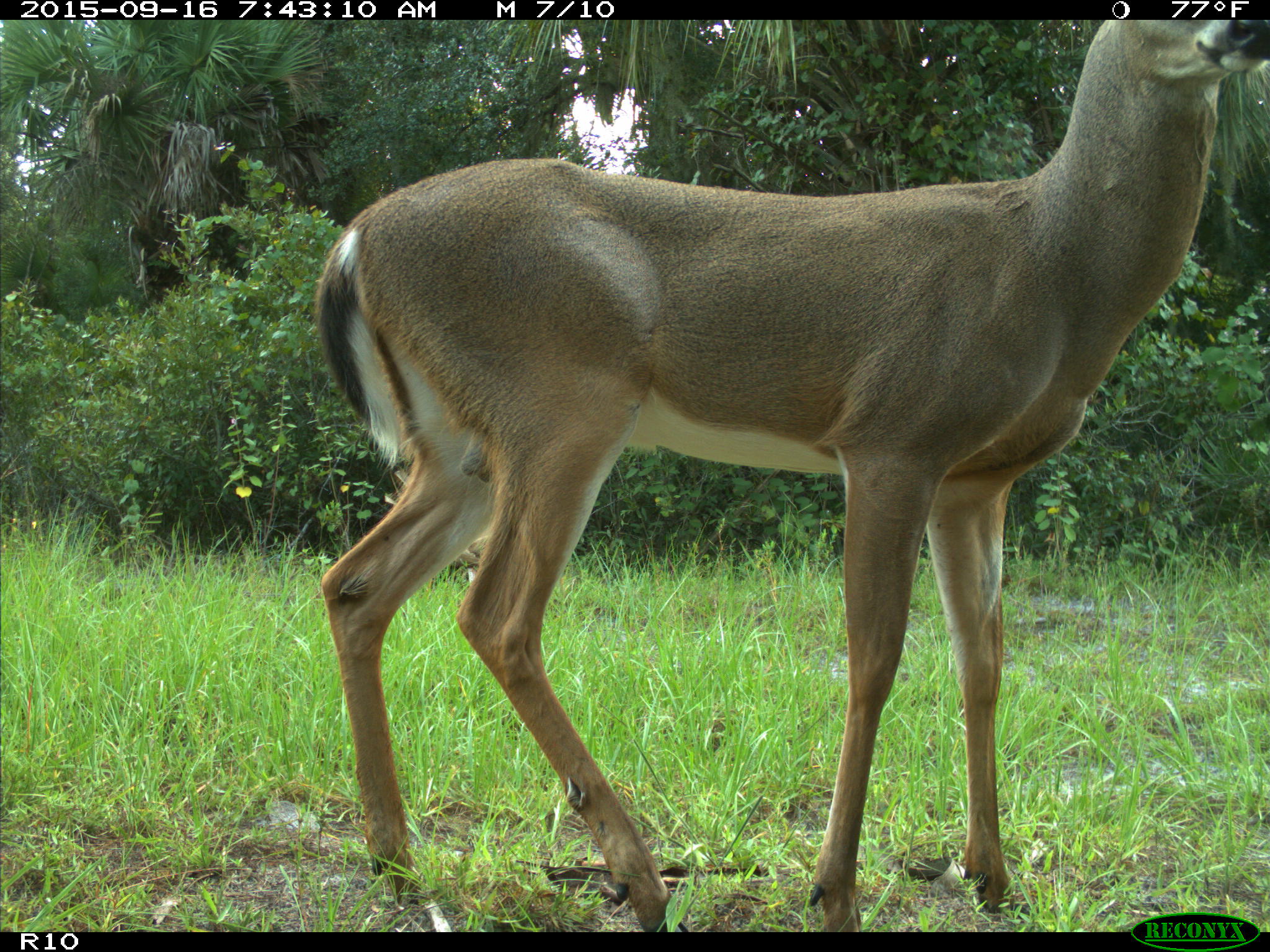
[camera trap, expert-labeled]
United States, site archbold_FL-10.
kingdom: Animalia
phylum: Chordata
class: Mammalia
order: Artiodactyla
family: Cervidae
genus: Odocoileus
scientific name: Odocoileus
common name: deer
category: unidentified deer